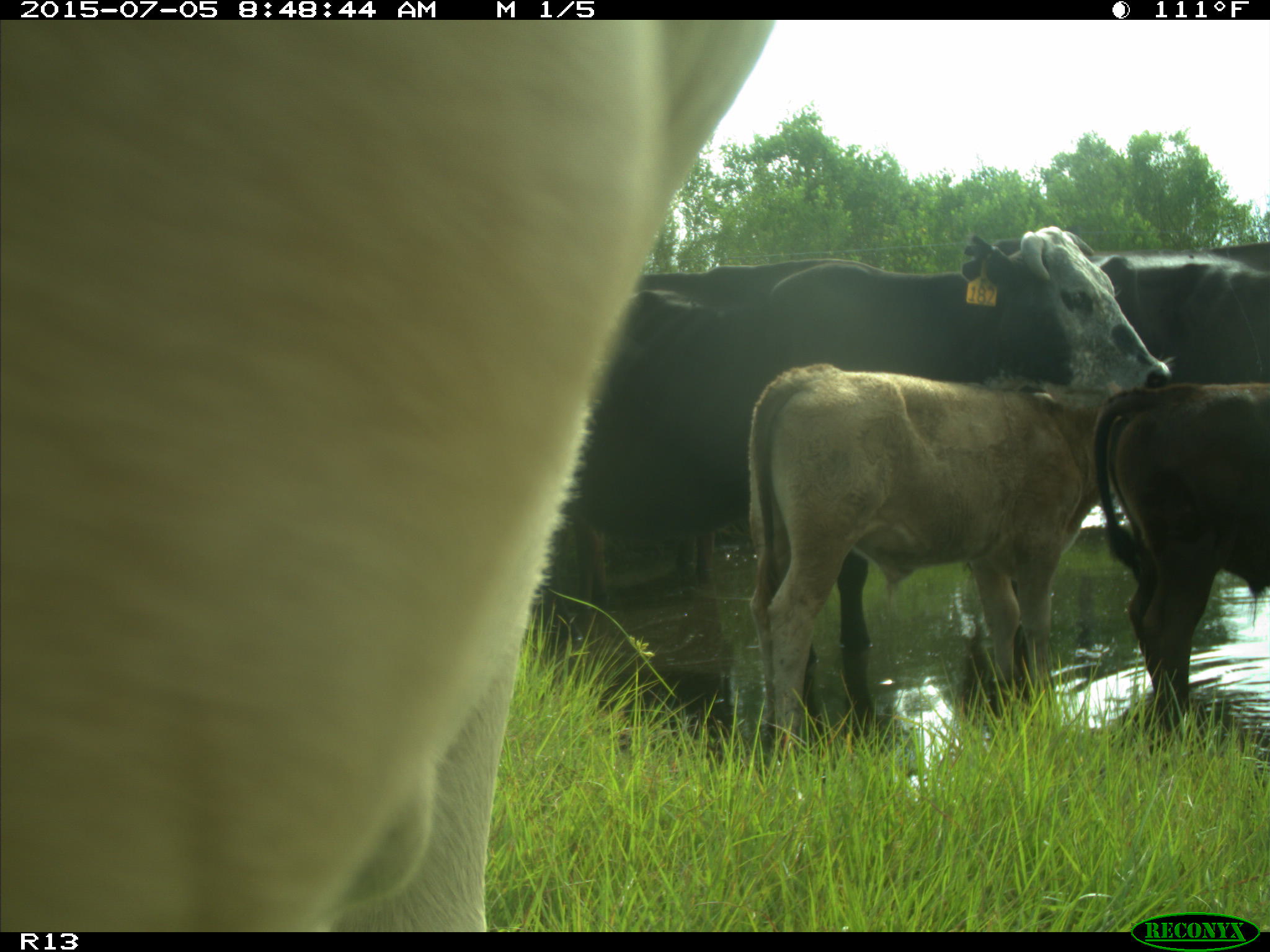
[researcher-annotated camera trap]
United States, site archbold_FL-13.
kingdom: Animalia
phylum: Chordata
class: Mammalia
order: Artiodactyla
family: Bovidae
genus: Bos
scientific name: Bos taurus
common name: domestic cow